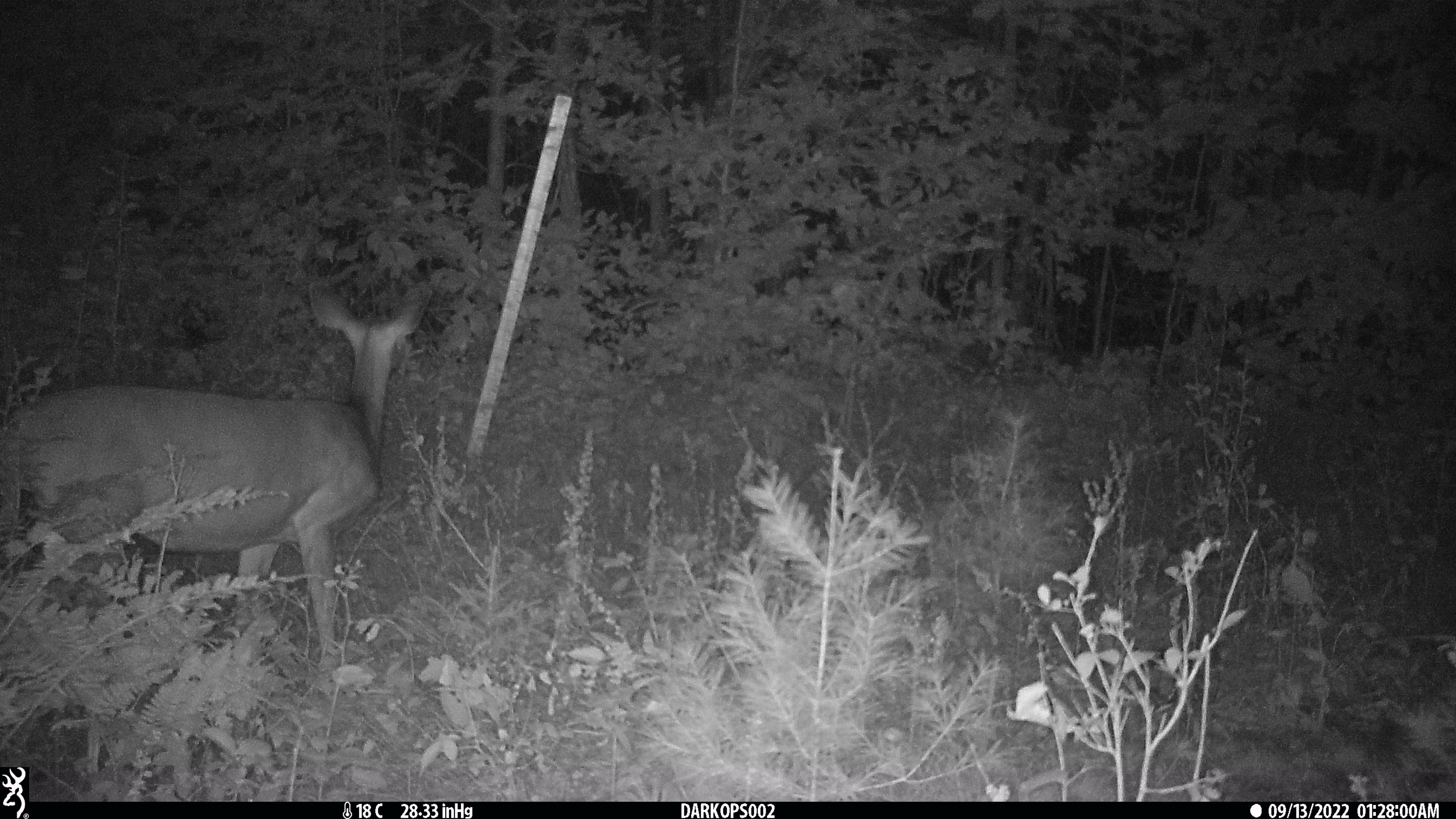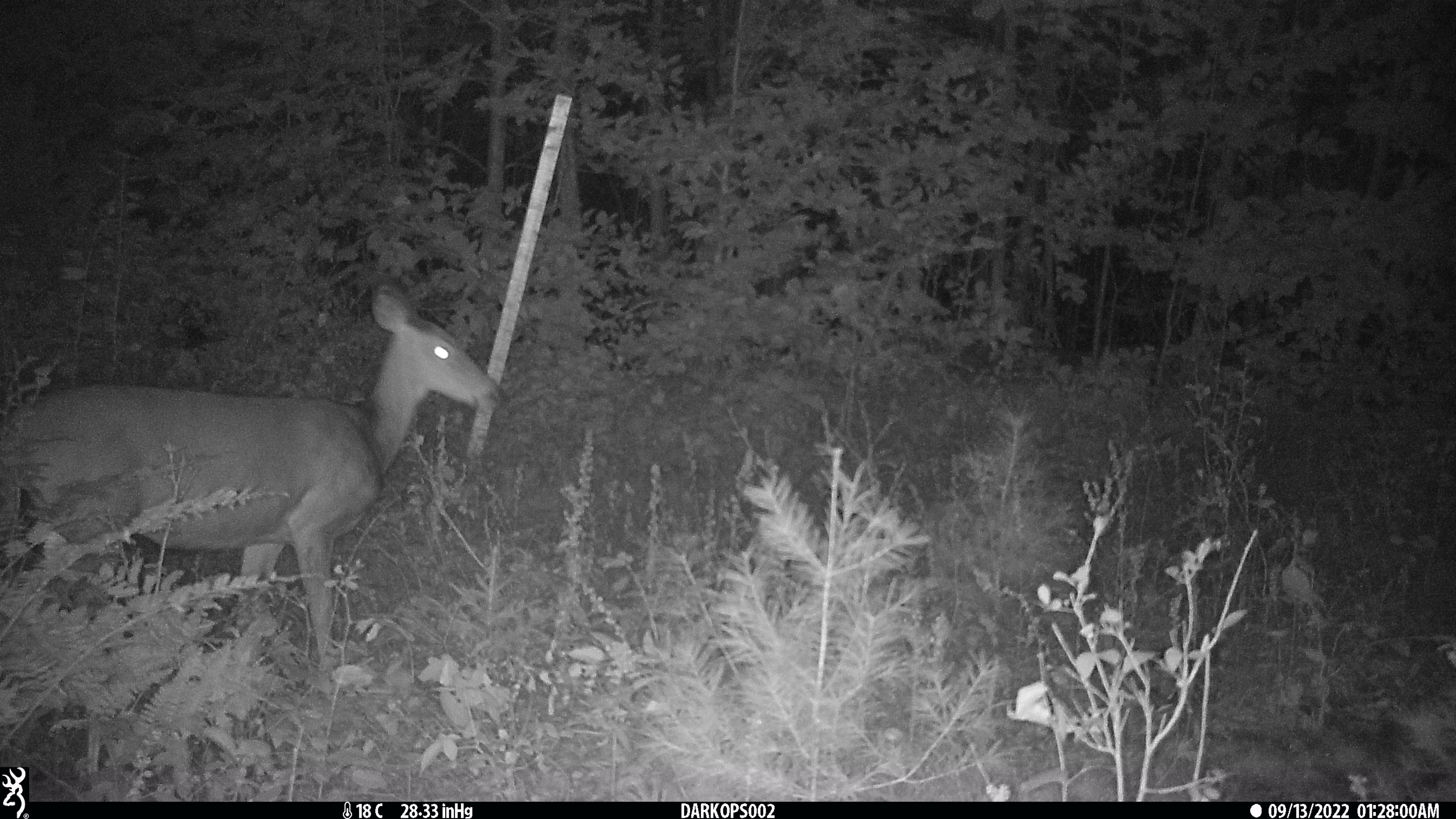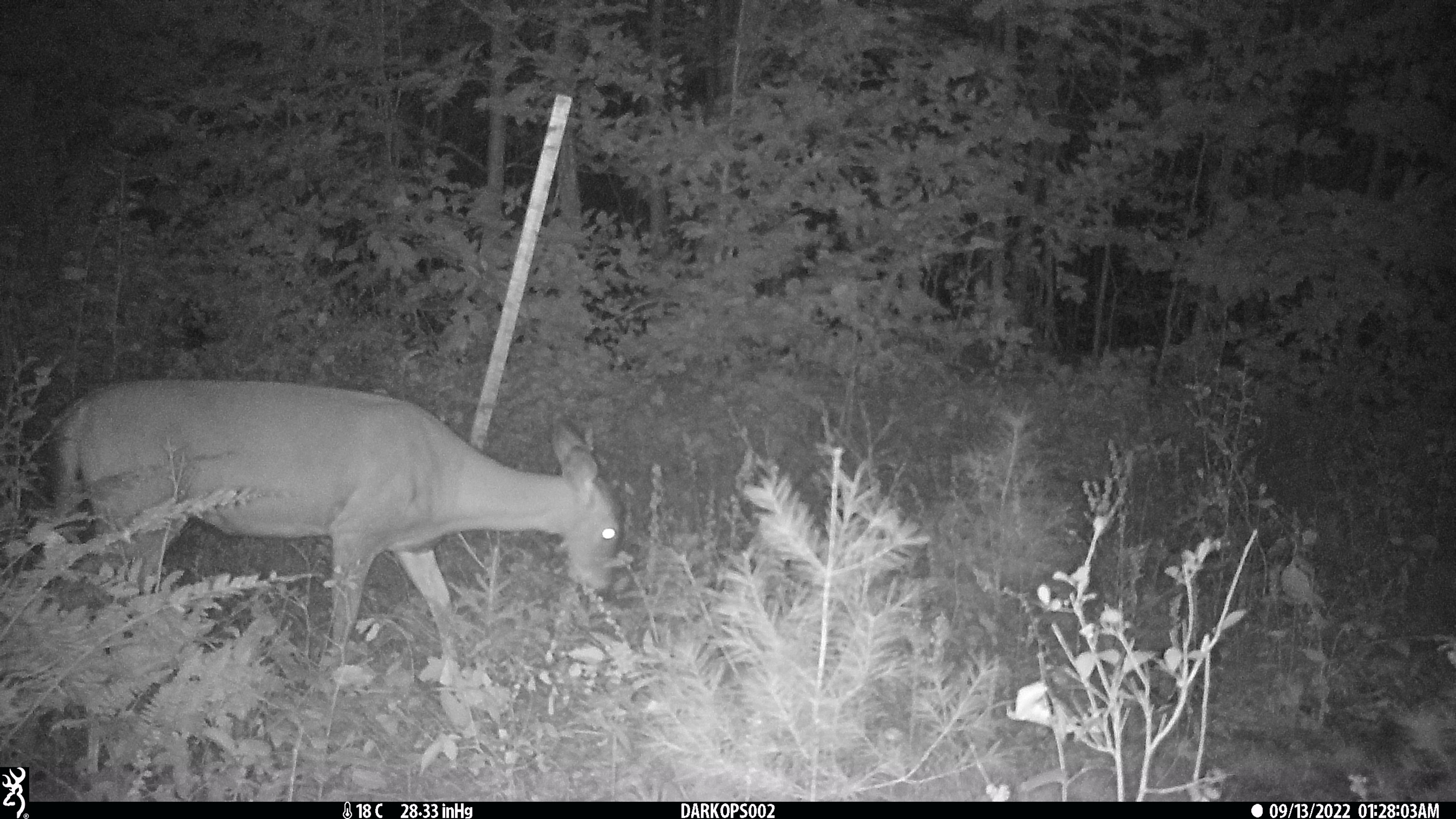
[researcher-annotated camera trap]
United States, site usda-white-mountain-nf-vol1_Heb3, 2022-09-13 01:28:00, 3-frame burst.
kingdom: Animalia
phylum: Chordata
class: Mammalia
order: Artiodactyla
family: Cervidae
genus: Odocoileus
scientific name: Odocoileus virginianus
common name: white-tailed deer